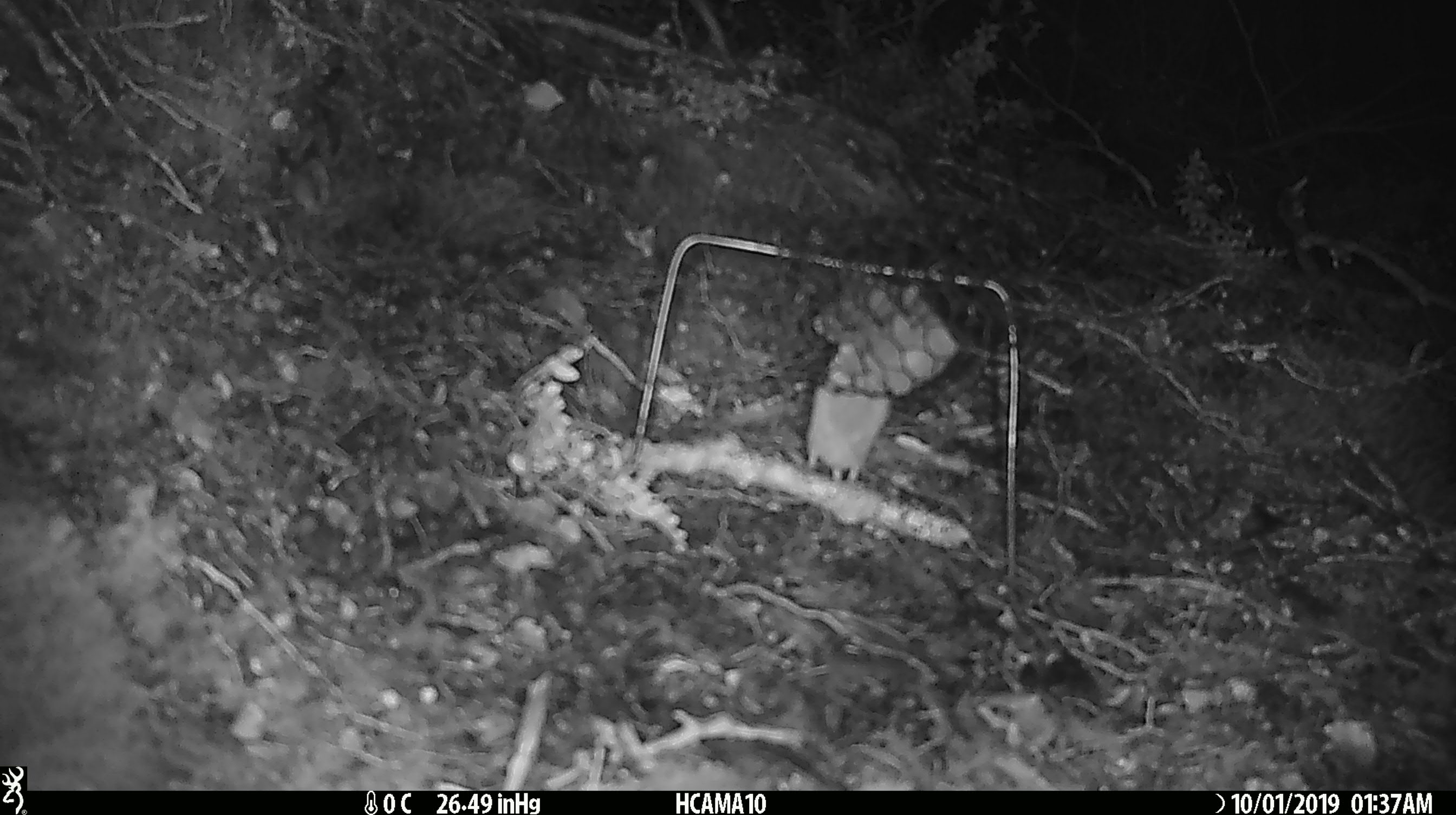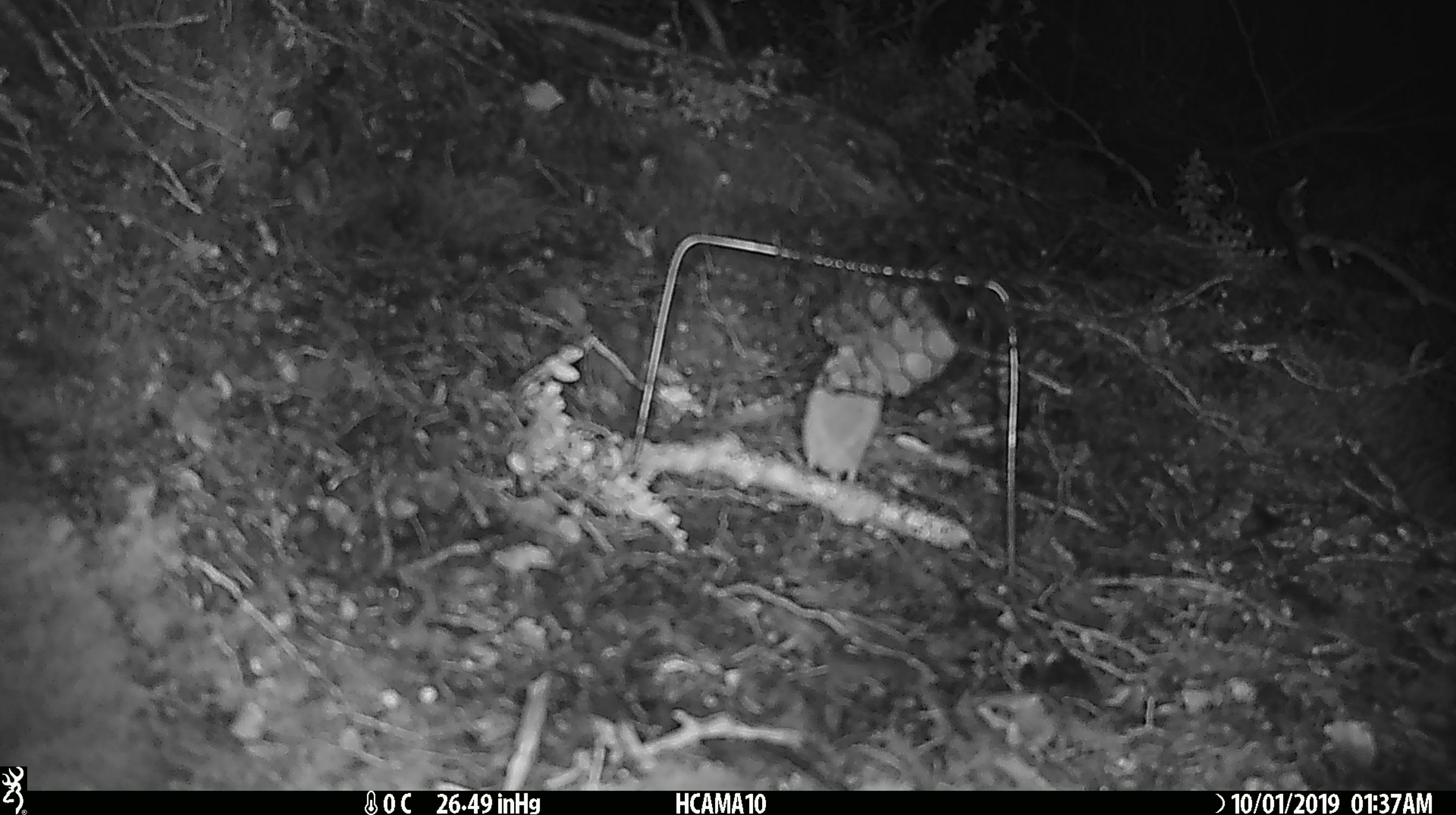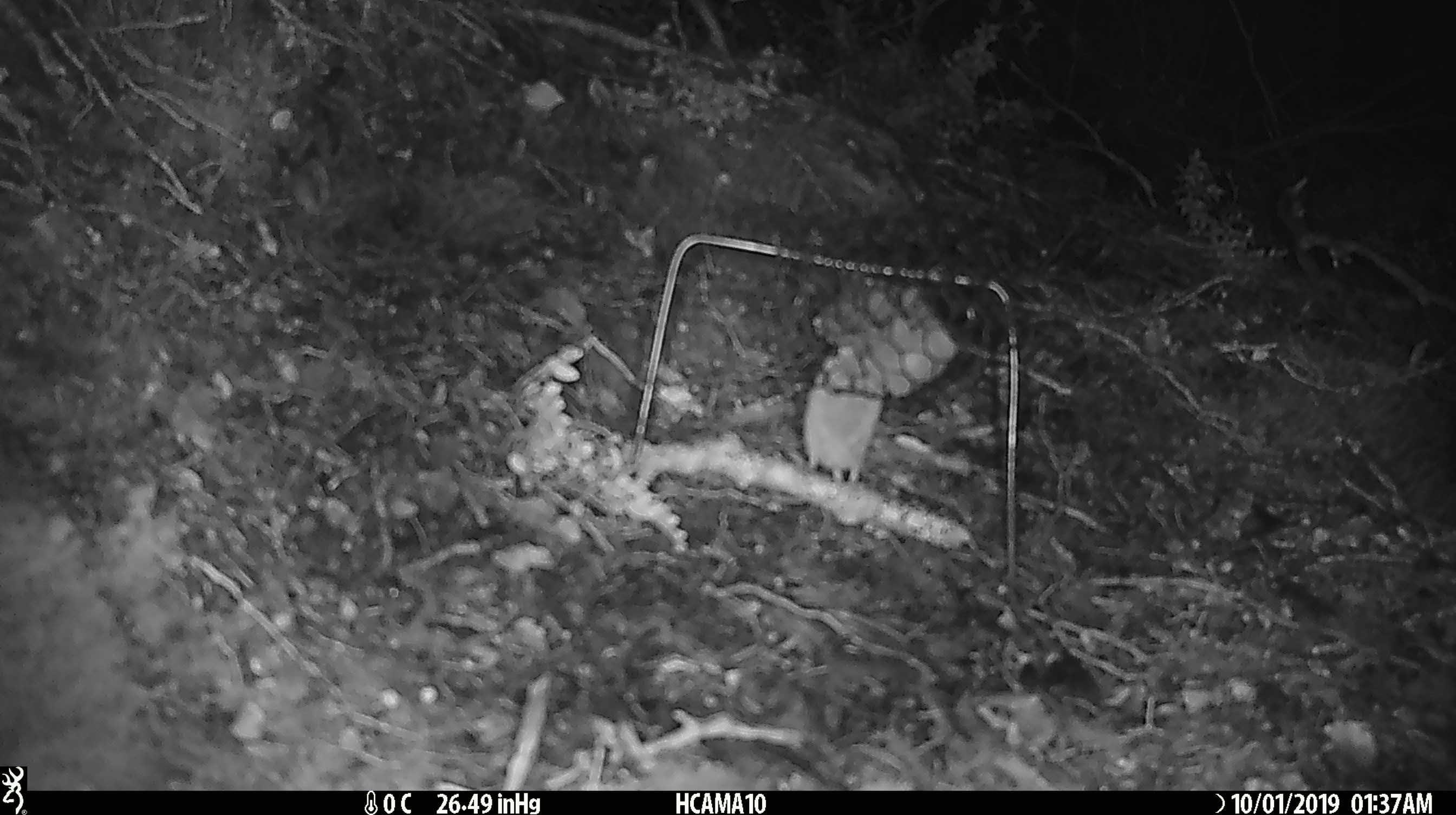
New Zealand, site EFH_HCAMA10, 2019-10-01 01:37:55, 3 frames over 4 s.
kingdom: Animalia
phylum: Chordata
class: Mammalia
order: Rodentia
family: Muridae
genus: Mus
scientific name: Mus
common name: mouse